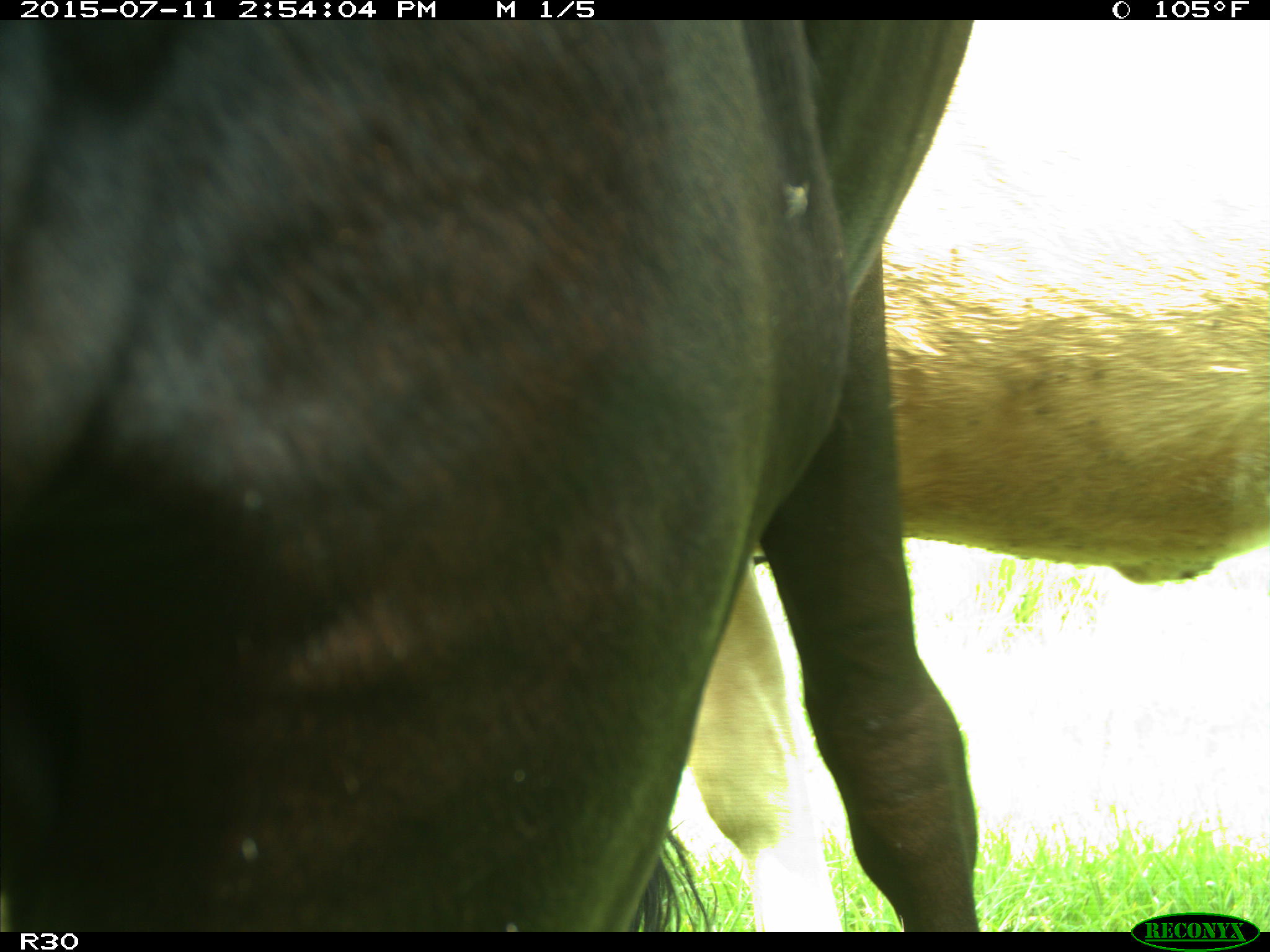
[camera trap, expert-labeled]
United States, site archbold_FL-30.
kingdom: Animalia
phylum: Chordata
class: Mammalia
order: Artiodactyla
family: Bovidae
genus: Bos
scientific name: Bos taurus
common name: domestic cow